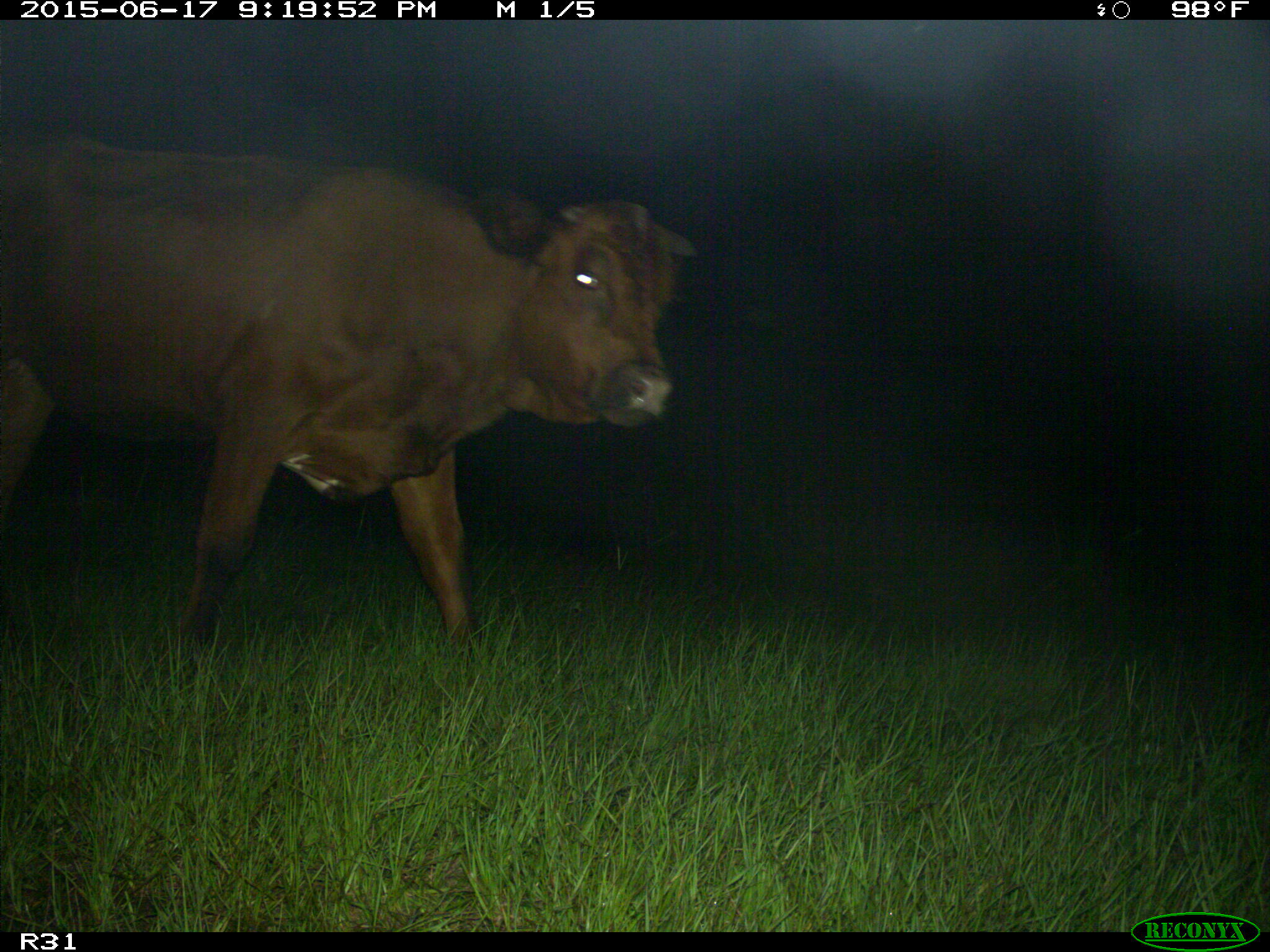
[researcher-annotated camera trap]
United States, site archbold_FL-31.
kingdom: Animalia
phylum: Chordata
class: Mammalia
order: Artiodactyla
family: Bovidae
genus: Bos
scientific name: Bos taurus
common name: domestic cow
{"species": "Bos taurus (domestic cow)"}